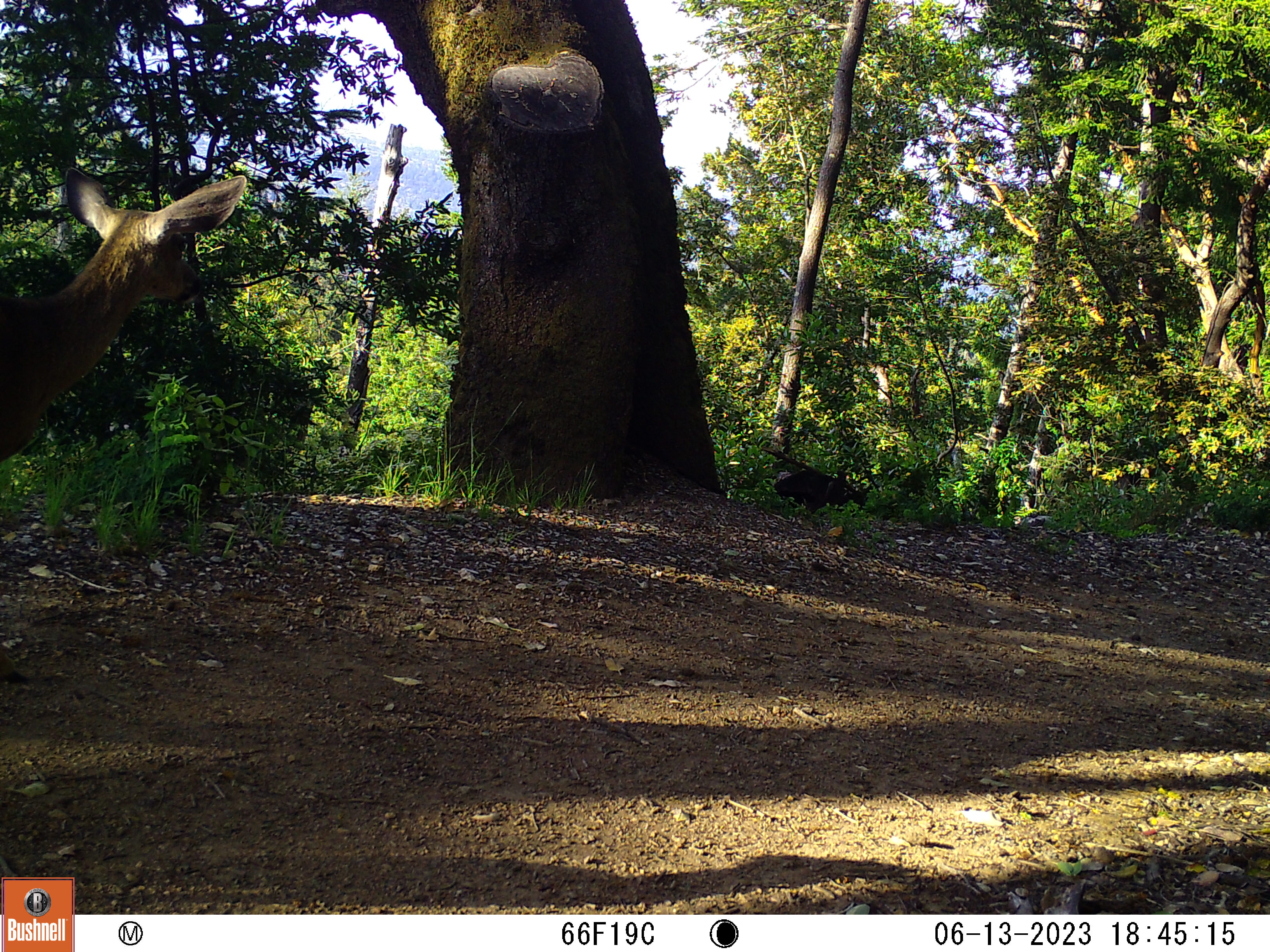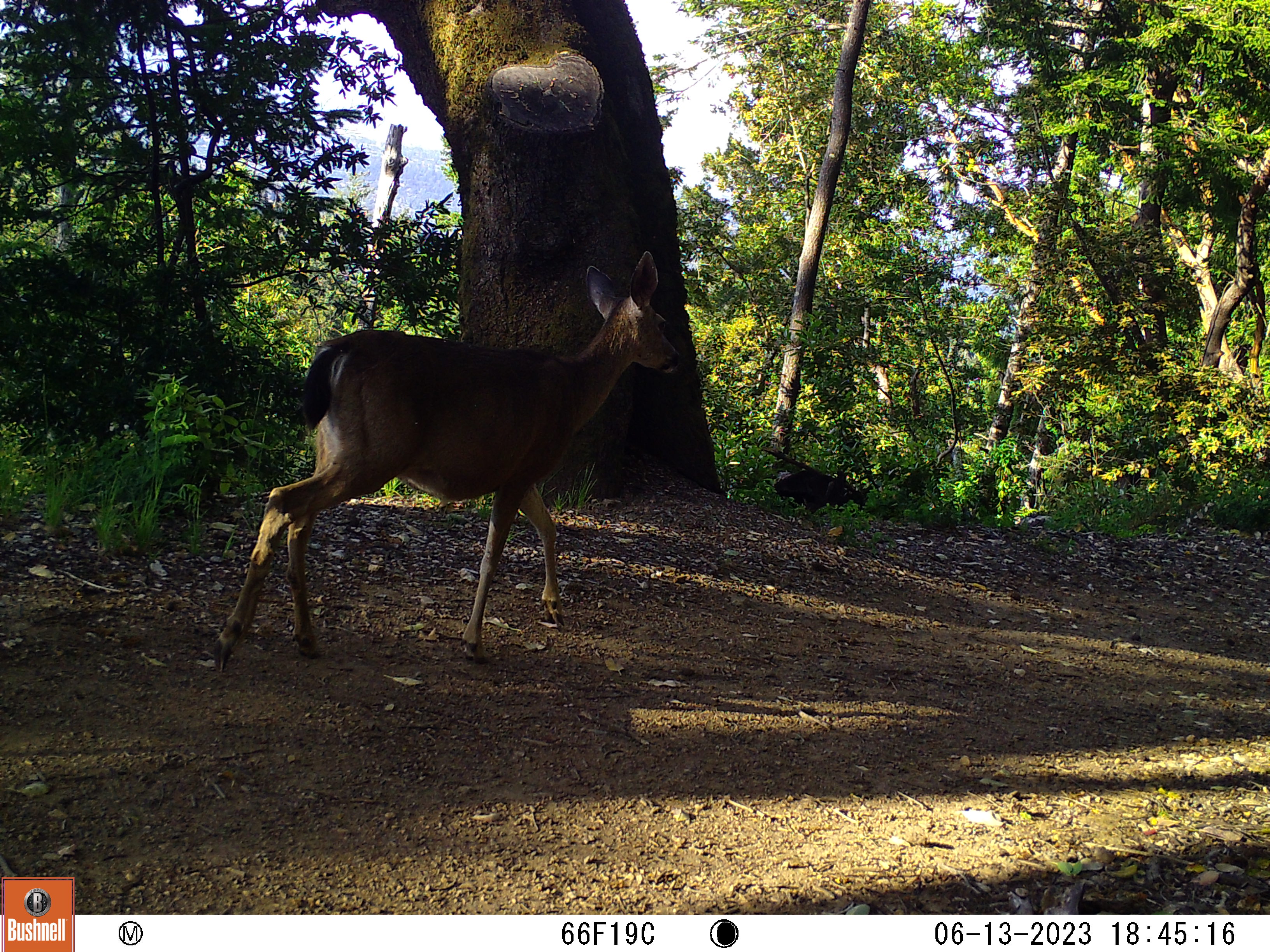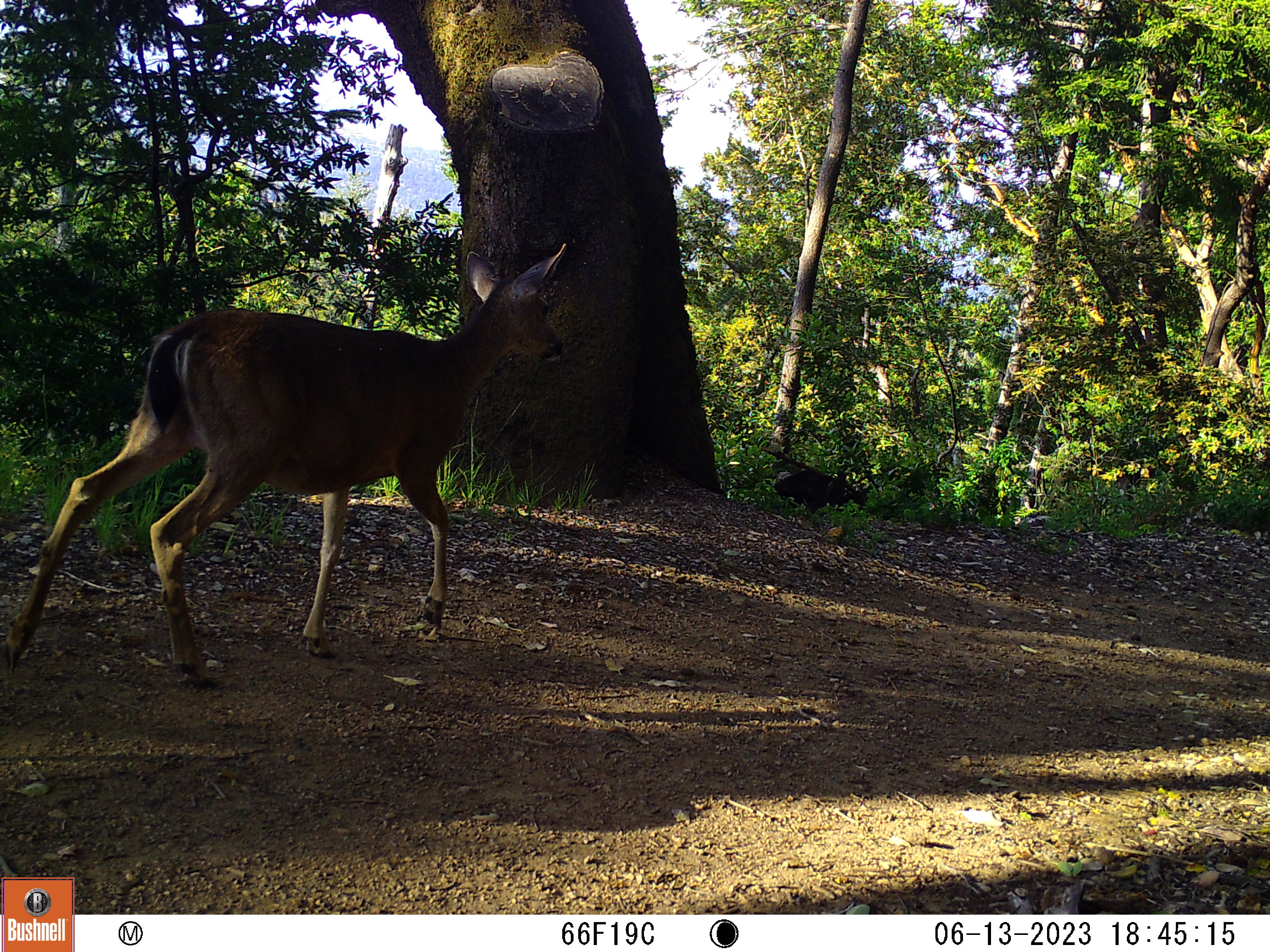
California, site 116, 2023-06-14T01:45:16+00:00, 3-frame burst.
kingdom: Animalia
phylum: Chordata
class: Mammalia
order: Artiodactyla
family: Cervidae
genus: Odocoileus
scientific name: Odocoileus hemionus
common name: mule deer